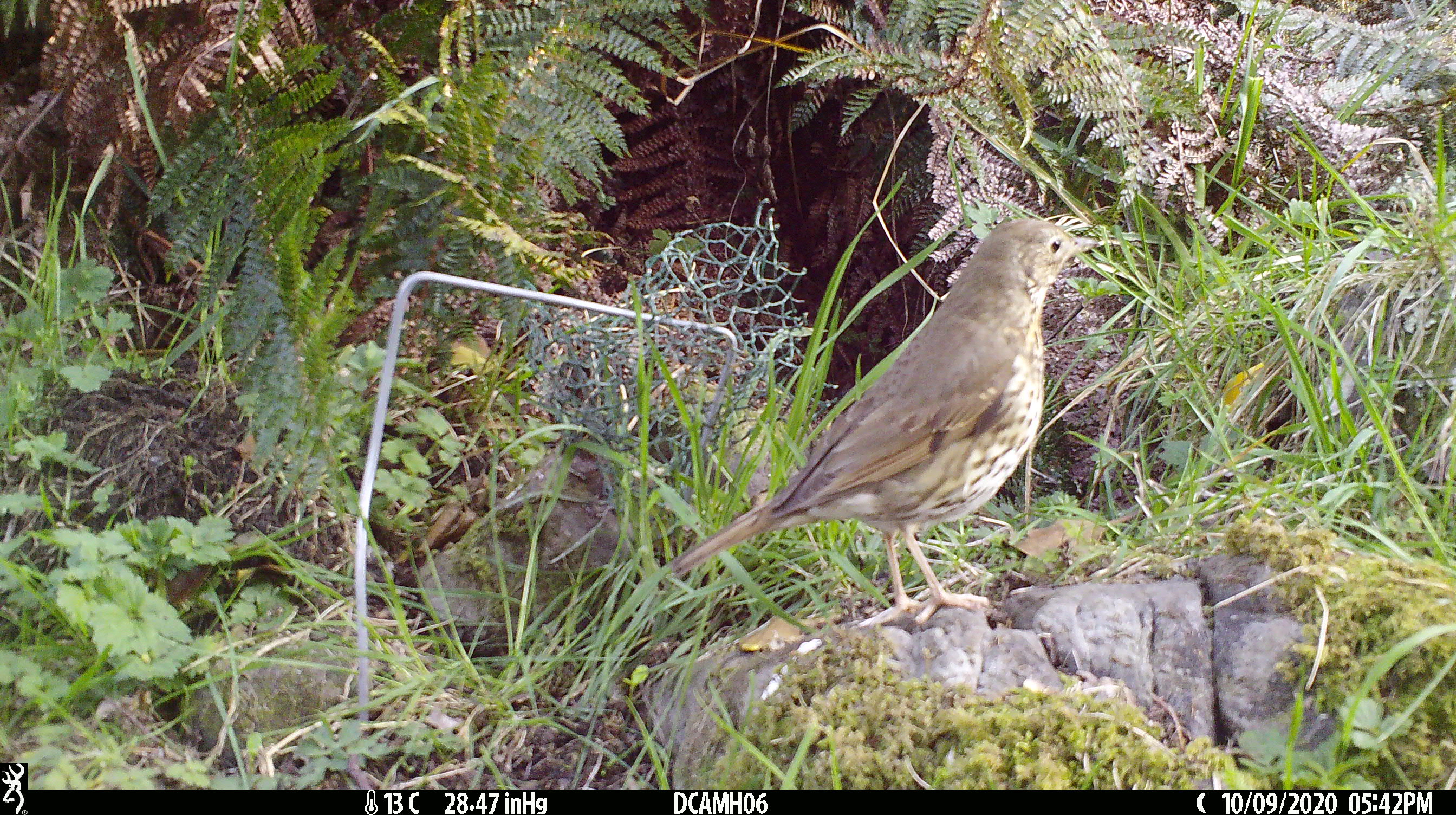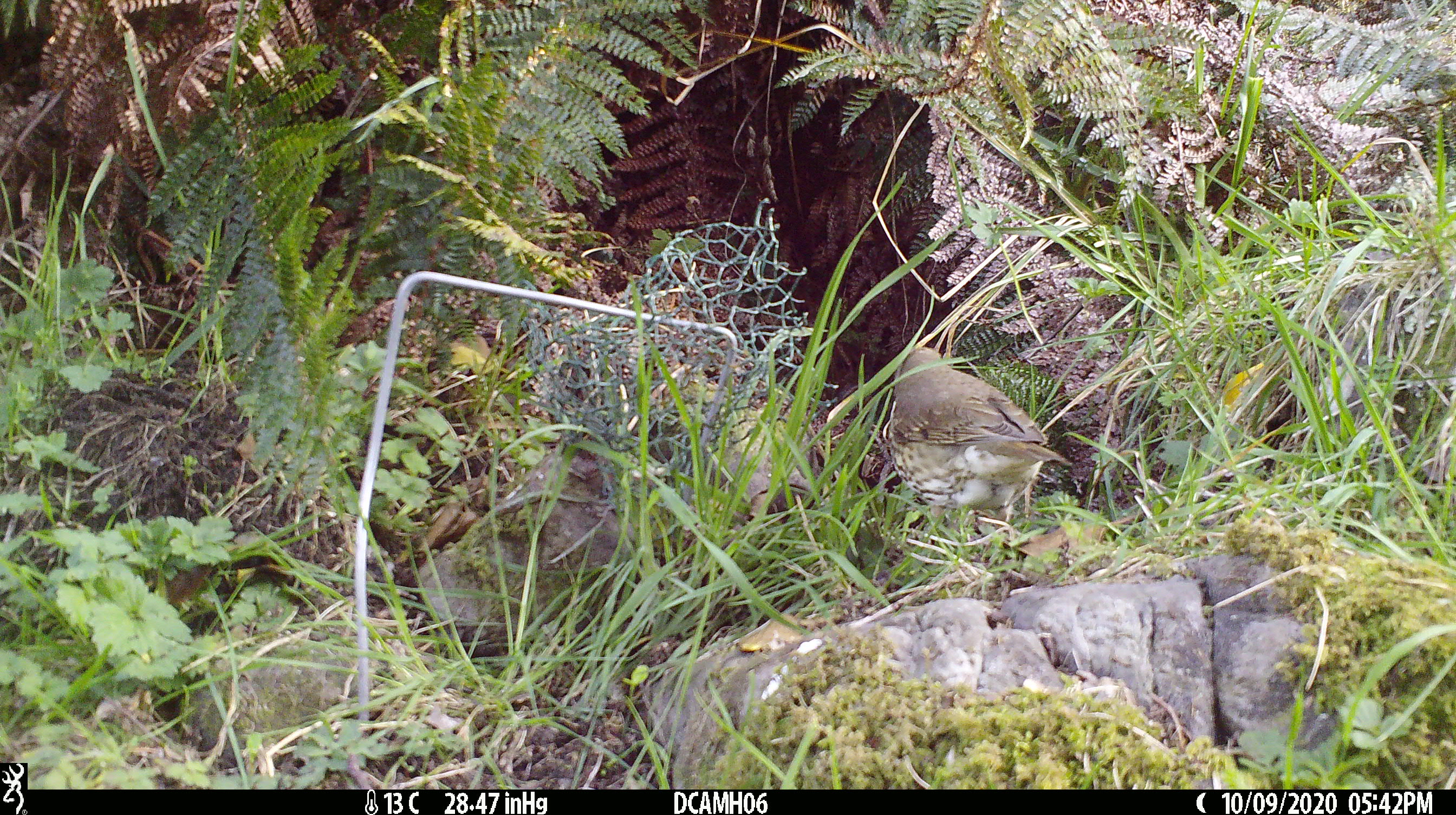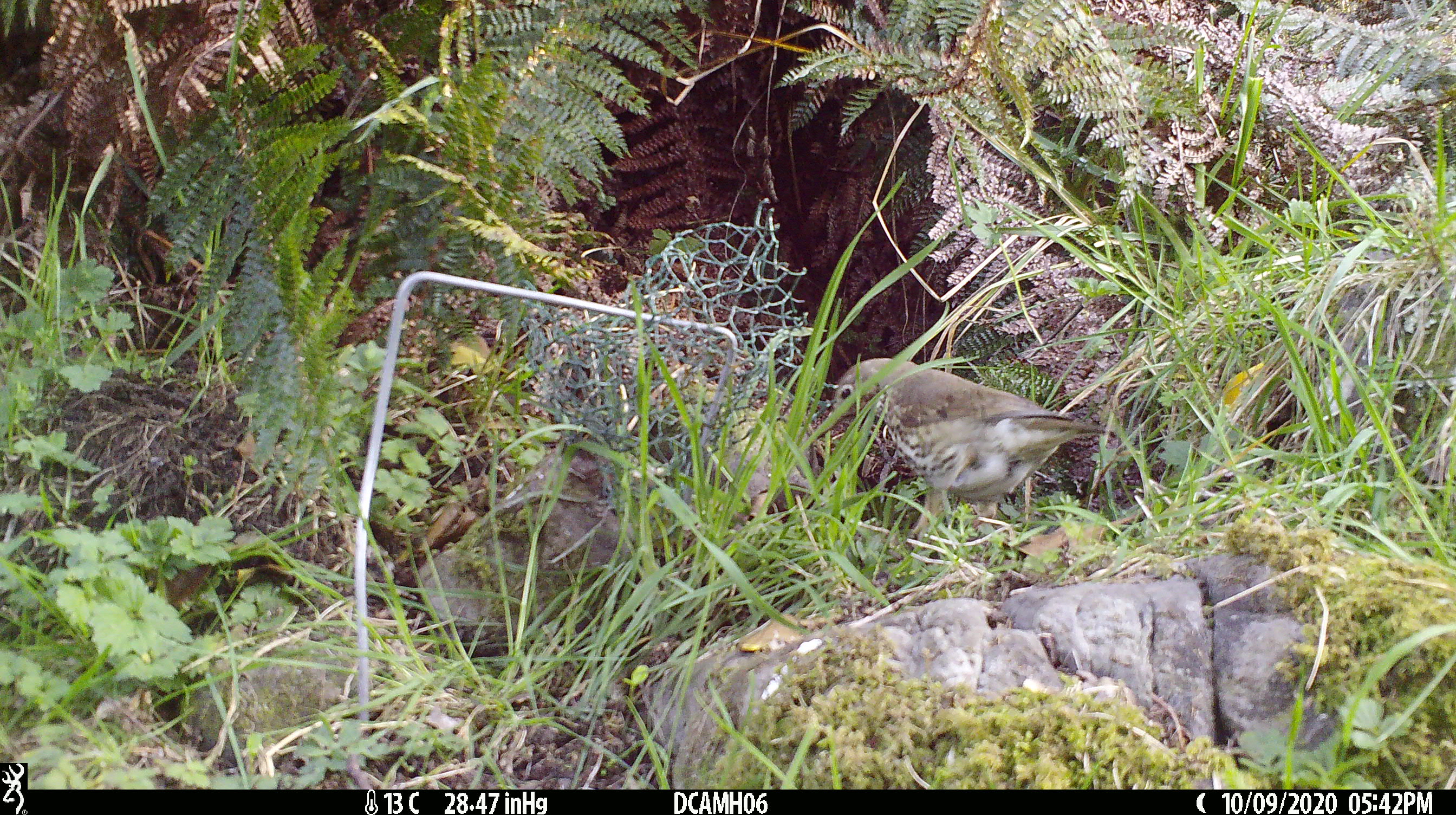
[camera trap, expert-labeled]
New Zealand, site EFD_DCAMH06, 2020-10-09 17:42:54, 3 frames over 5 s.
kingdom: Animalia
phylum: Chordata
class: Aves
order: Passeriformes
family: Turdidae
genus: Turdus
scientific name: Turdus philomelos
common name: song thrush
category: thrush